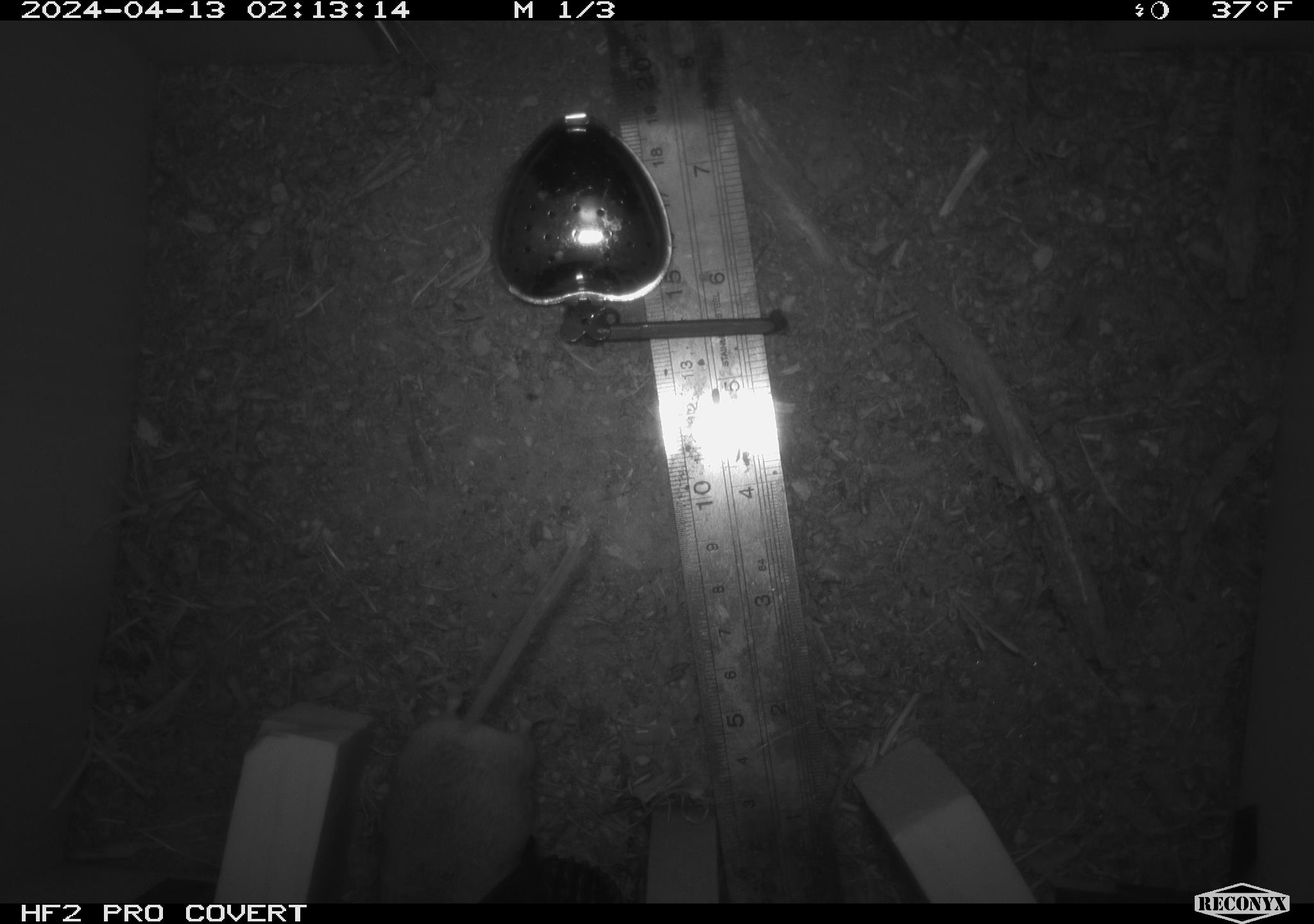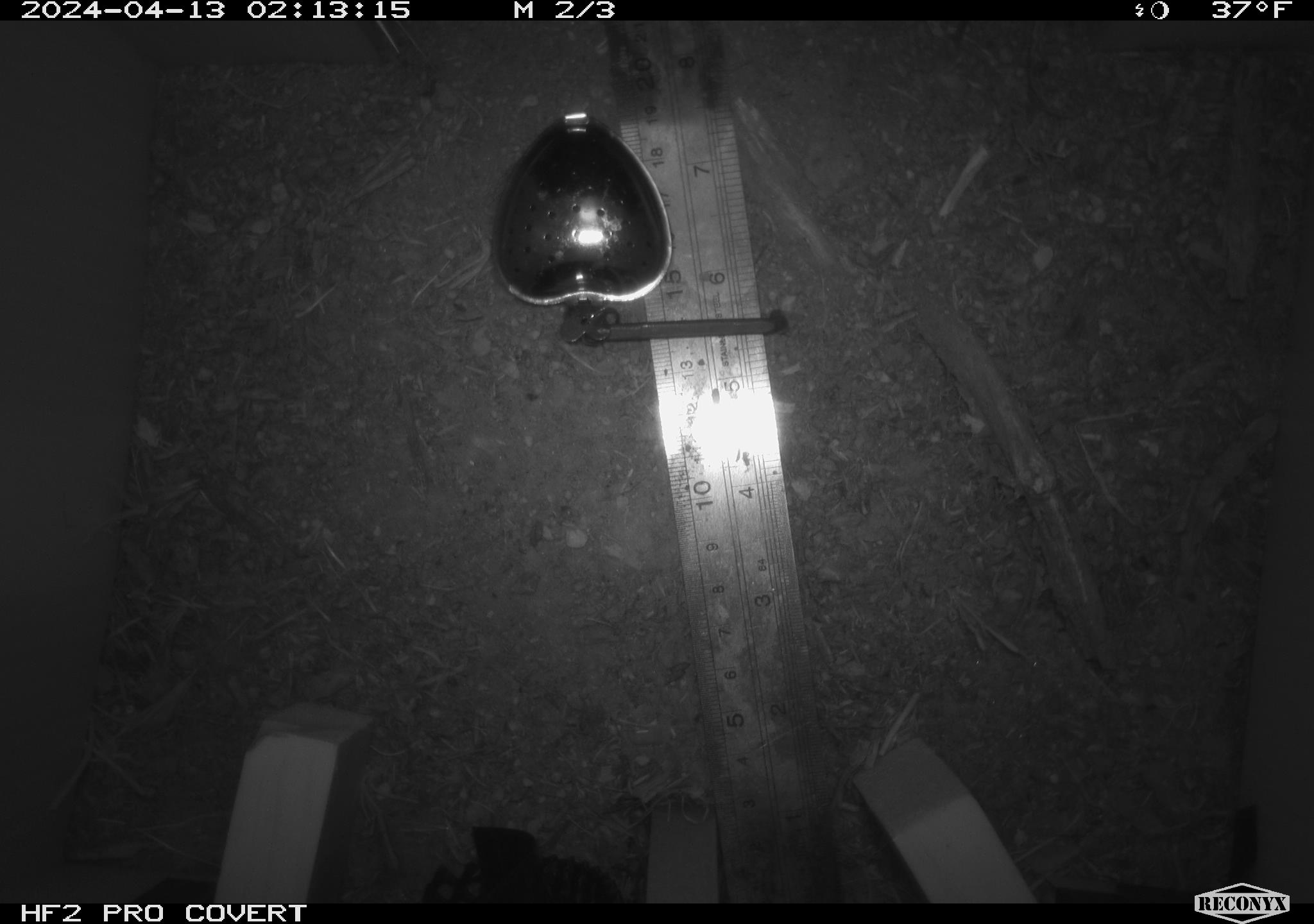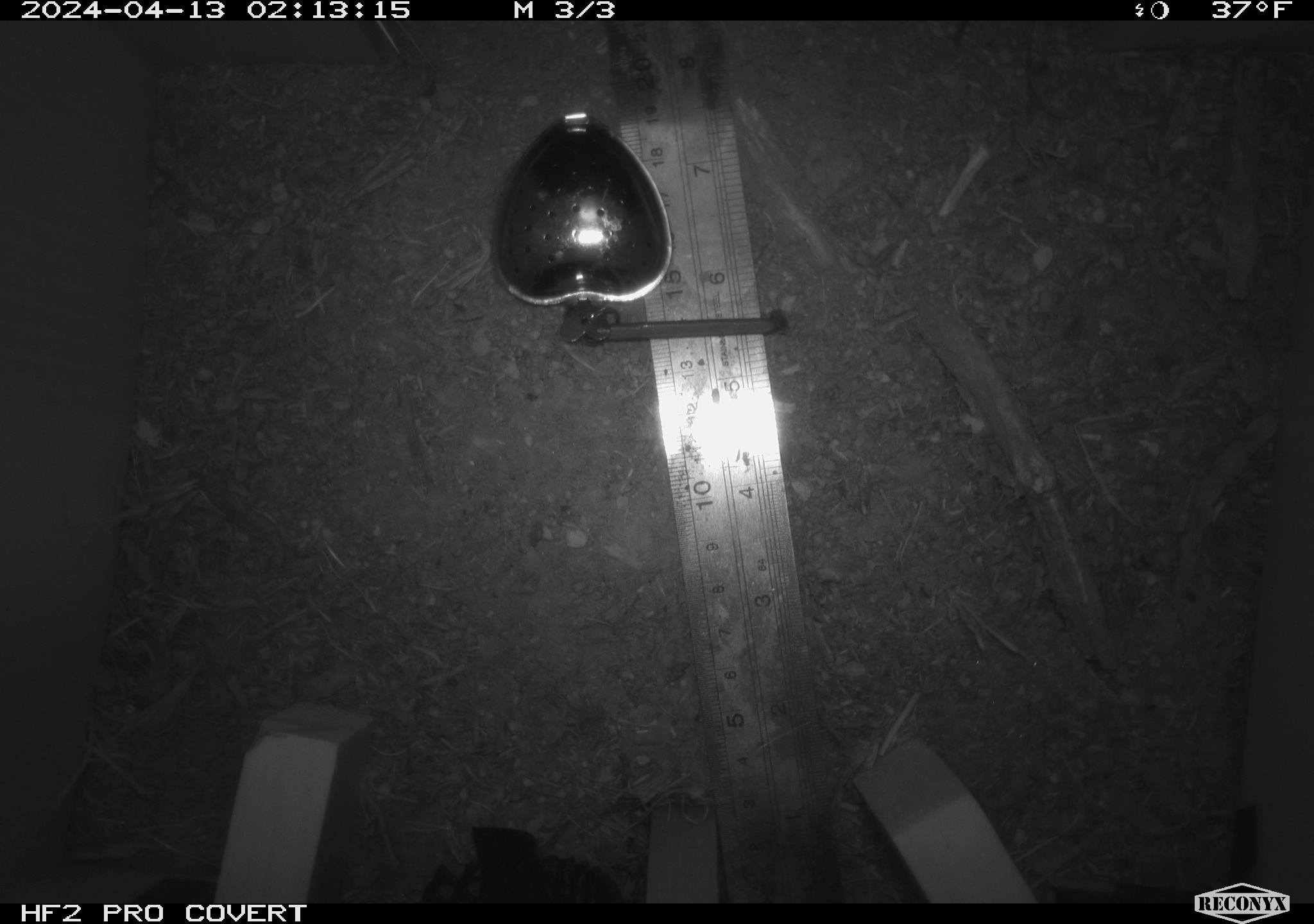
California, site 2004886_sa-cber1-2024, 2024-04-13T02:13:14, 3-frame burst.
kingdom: Animalia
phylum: Chordata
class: Mammalia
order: Rodentia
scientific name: Rodentia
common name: mouse species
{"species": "mouse species (Rodentia)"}